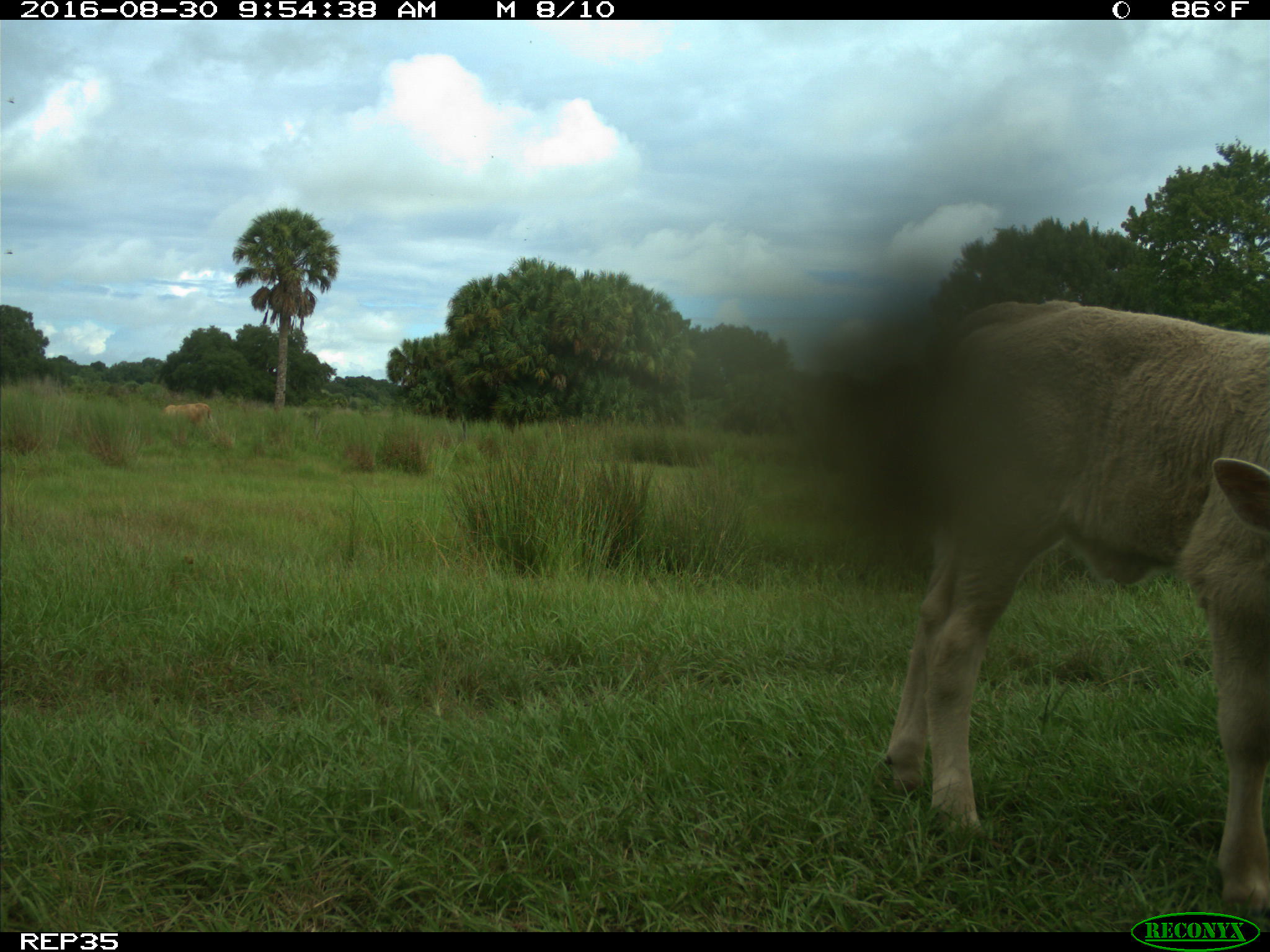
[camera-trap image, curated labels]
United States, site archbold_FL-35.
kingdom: Animalia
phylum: Chordata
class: Mammalia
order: Artiodactyla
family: Bovidae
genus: Bos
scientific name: Bos taurus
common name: domestic cow